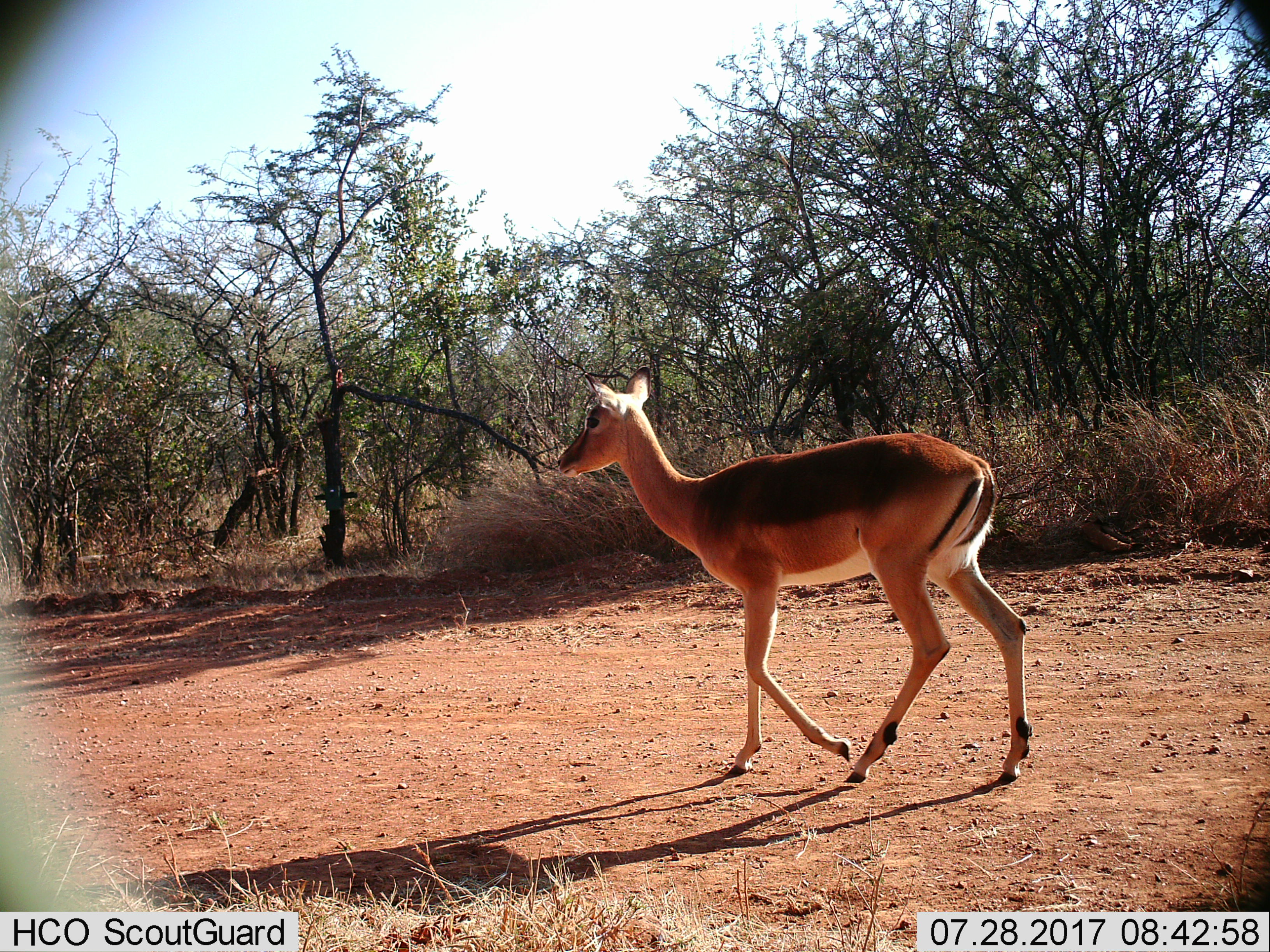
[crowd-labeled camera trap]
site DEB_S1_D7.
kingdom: Animalia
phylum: Chordata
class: Mammalia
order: Artiodactyla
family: Bovidae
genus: Aepyceros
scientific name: Aepyceros melampus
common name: impala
Impala (Aepyceros melampus), count 1. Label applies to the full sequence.